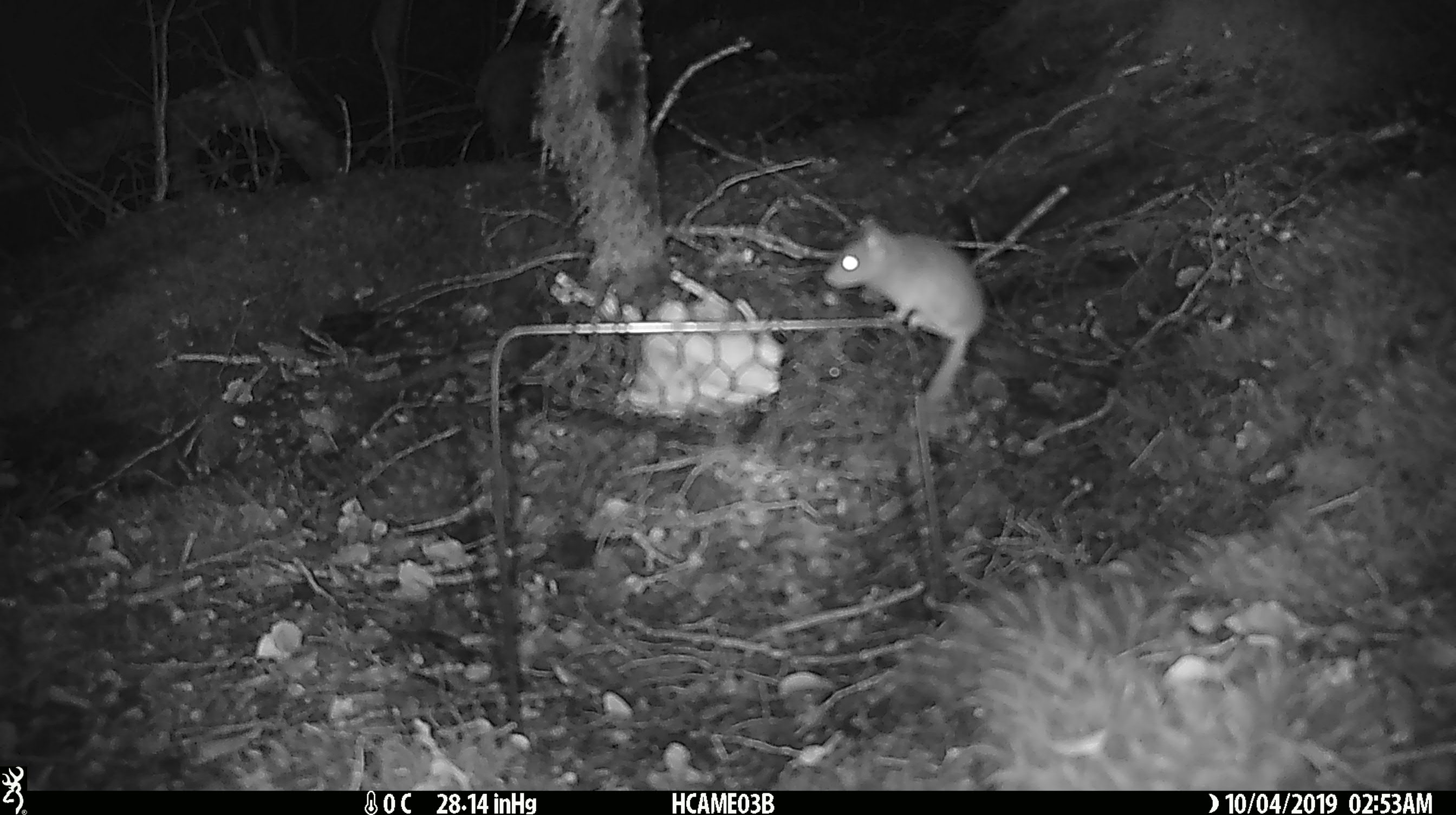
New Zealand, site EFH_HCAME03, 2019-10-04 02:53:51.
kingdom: Animalia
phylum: Chordata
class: Mammalia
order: Rodentia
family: Muridae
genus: Mus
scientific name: Mus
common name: mouse